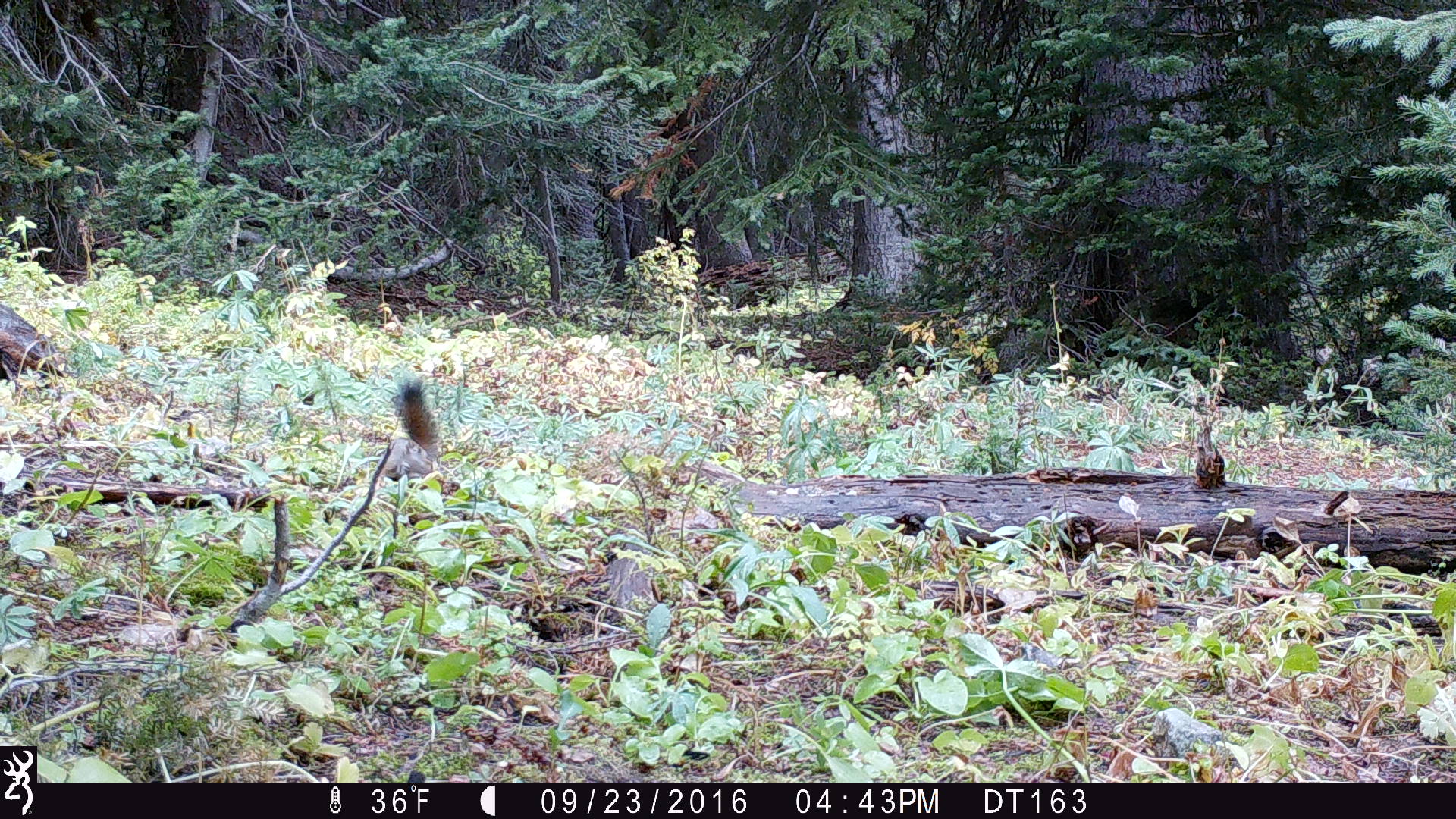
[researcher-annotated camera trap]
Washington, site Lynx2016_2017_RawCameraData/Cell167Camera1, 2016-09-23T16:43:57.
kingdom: Animalia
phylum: Chordata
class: Mammalia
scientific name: Mammalia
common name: small mammal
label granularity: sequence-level